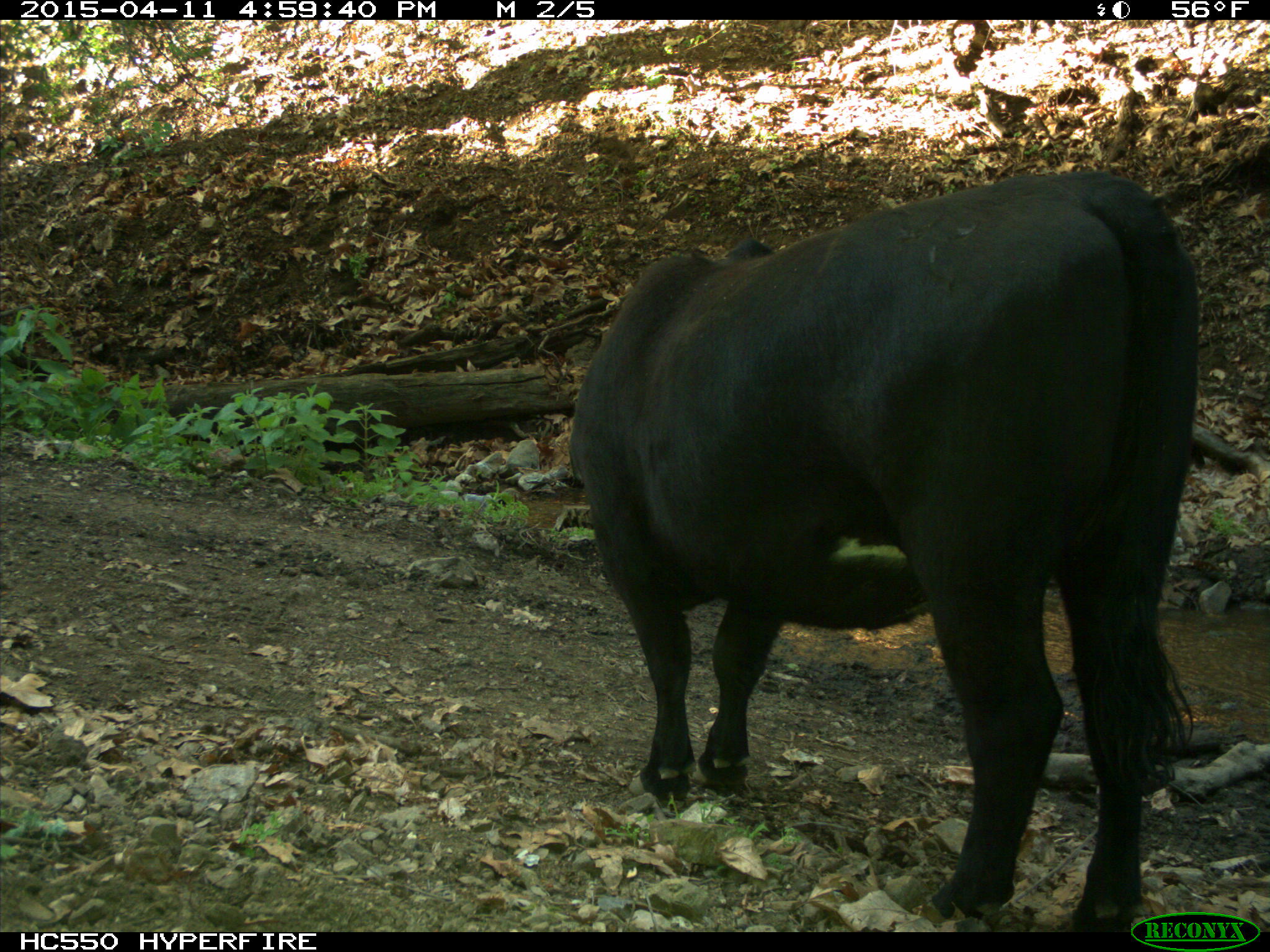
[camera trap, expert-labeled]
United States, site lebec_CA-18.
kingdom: Animalia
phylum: Chordata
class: Mammalia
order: Artiodactyla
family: Bovidae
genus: Bos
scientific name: Bos taurus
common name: domestic cow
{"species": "Bos taurus (domestic cow)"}